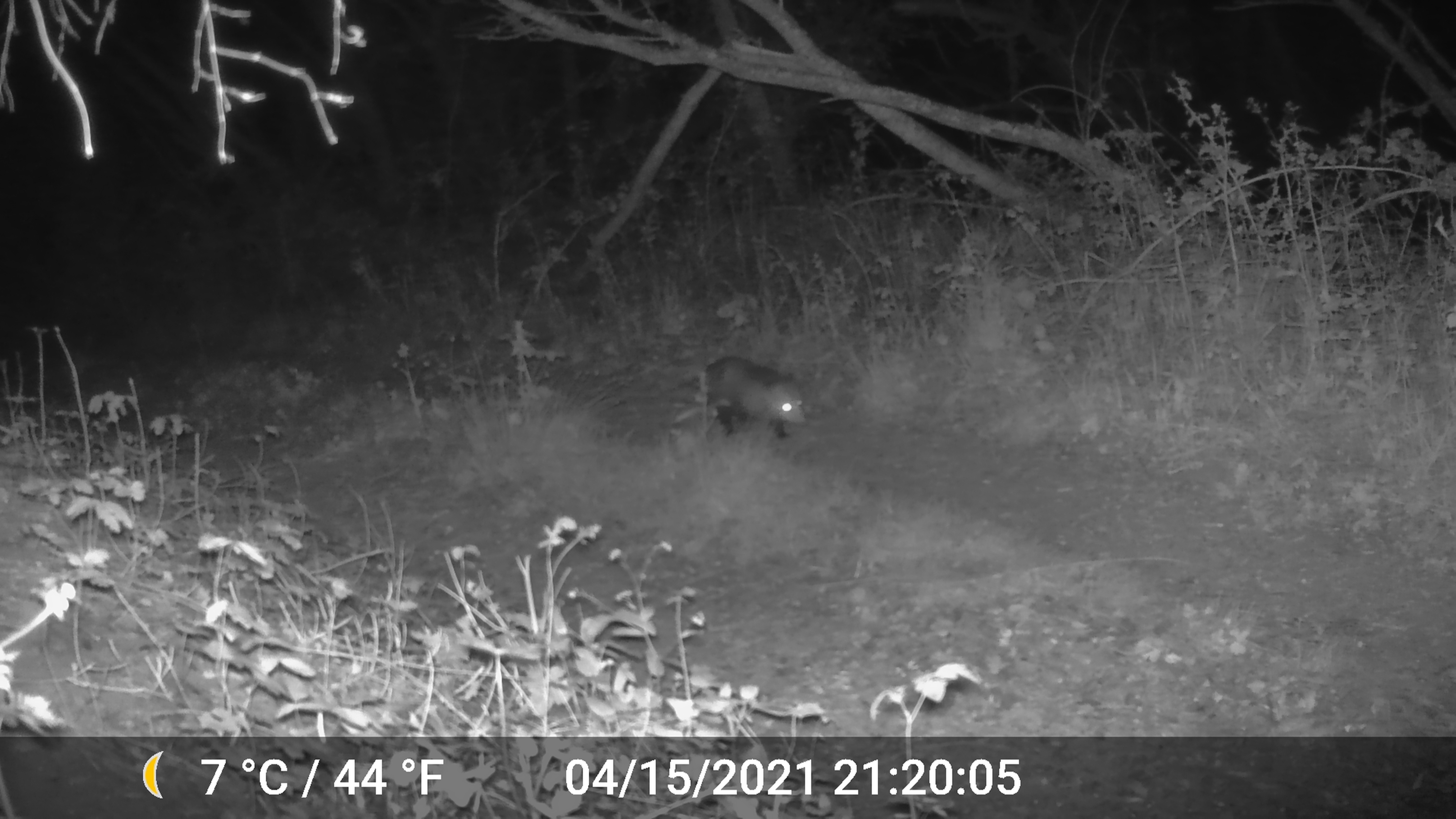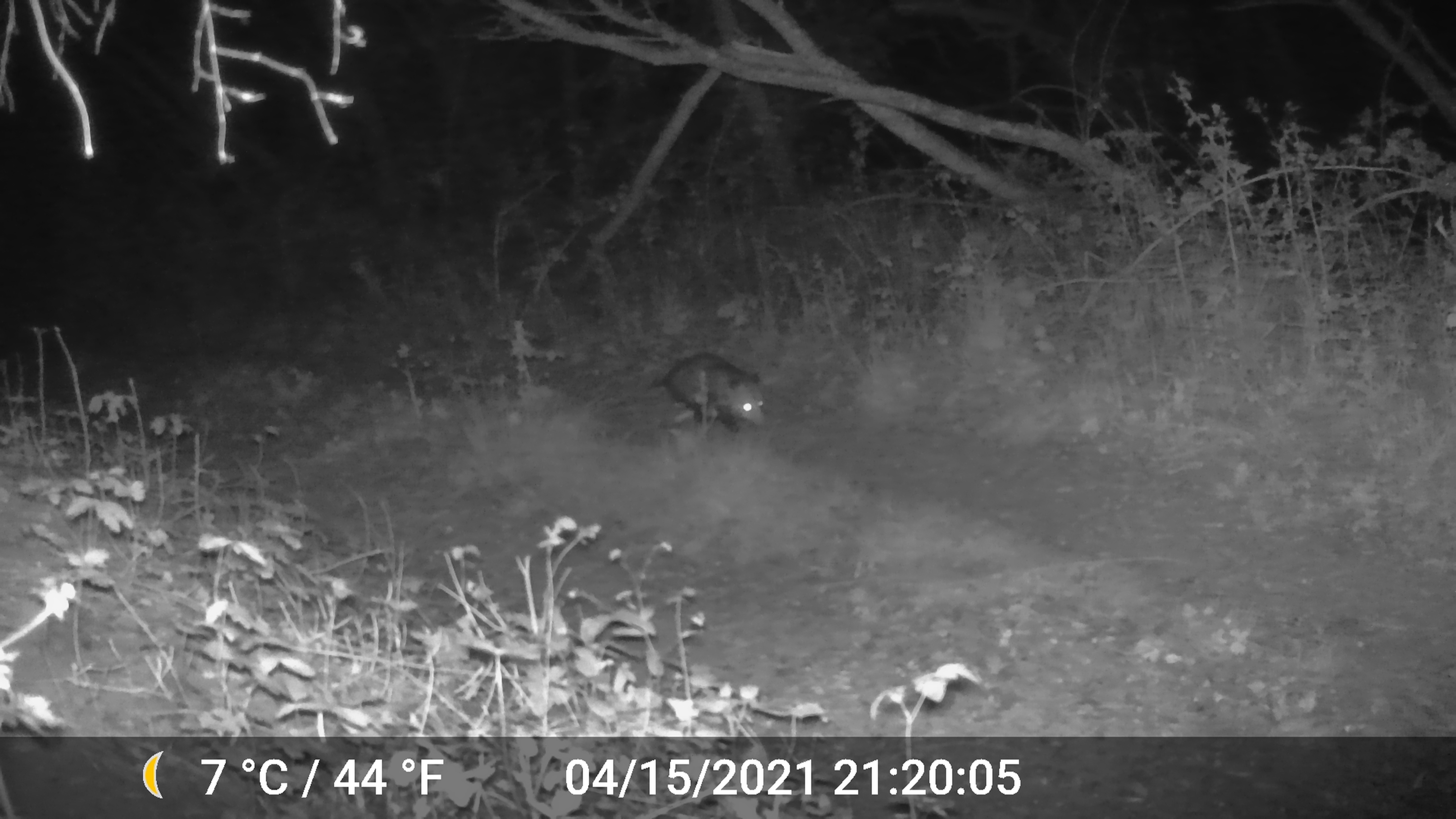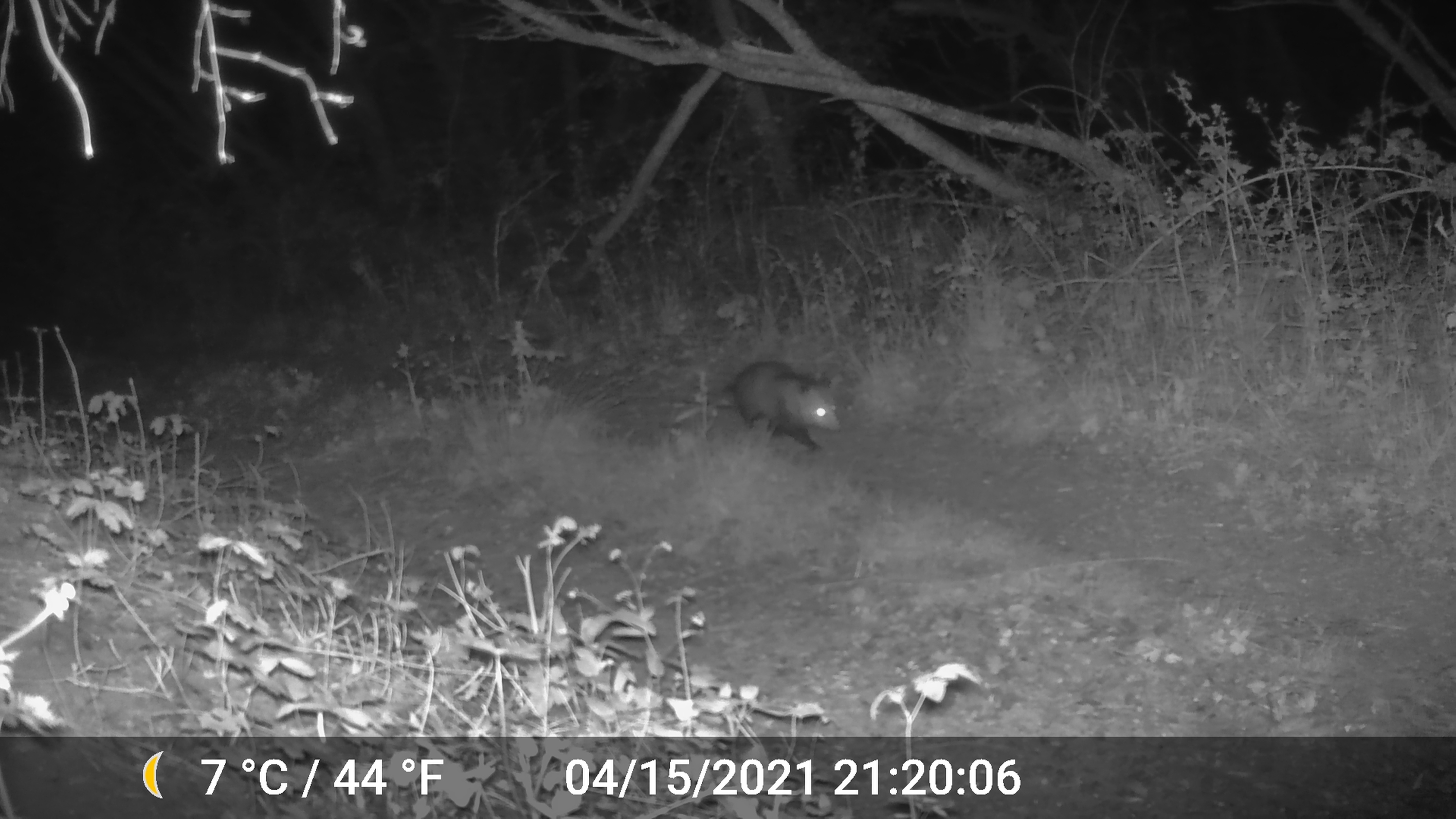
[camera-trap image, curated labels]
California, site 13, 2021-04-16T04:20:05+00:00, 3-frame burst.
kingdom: Animalia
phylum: Chordata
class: Mammalia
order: Didelphimorphia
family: Didelphidae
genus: Didelphis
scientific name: Didelphis virginiana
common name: virginia opossum